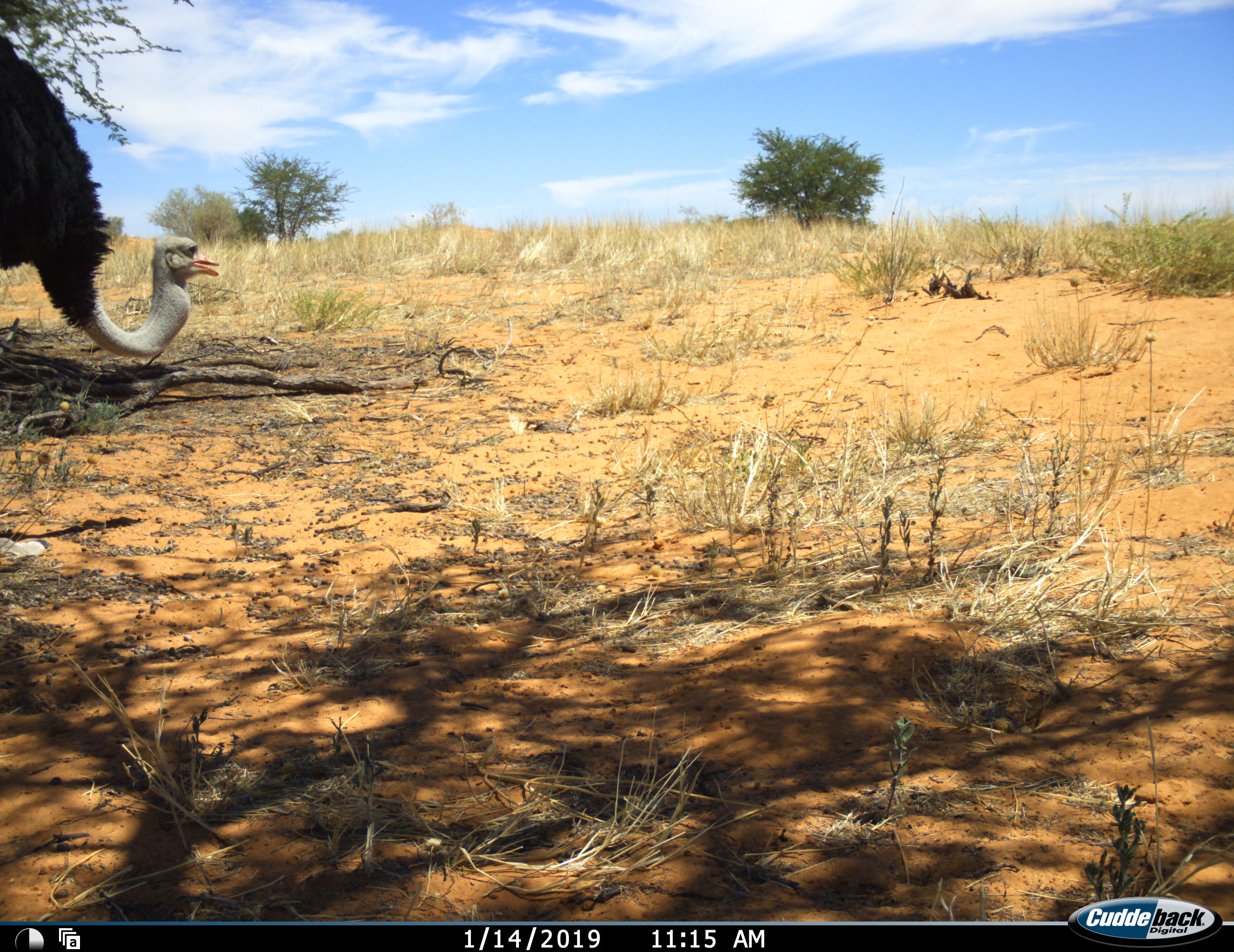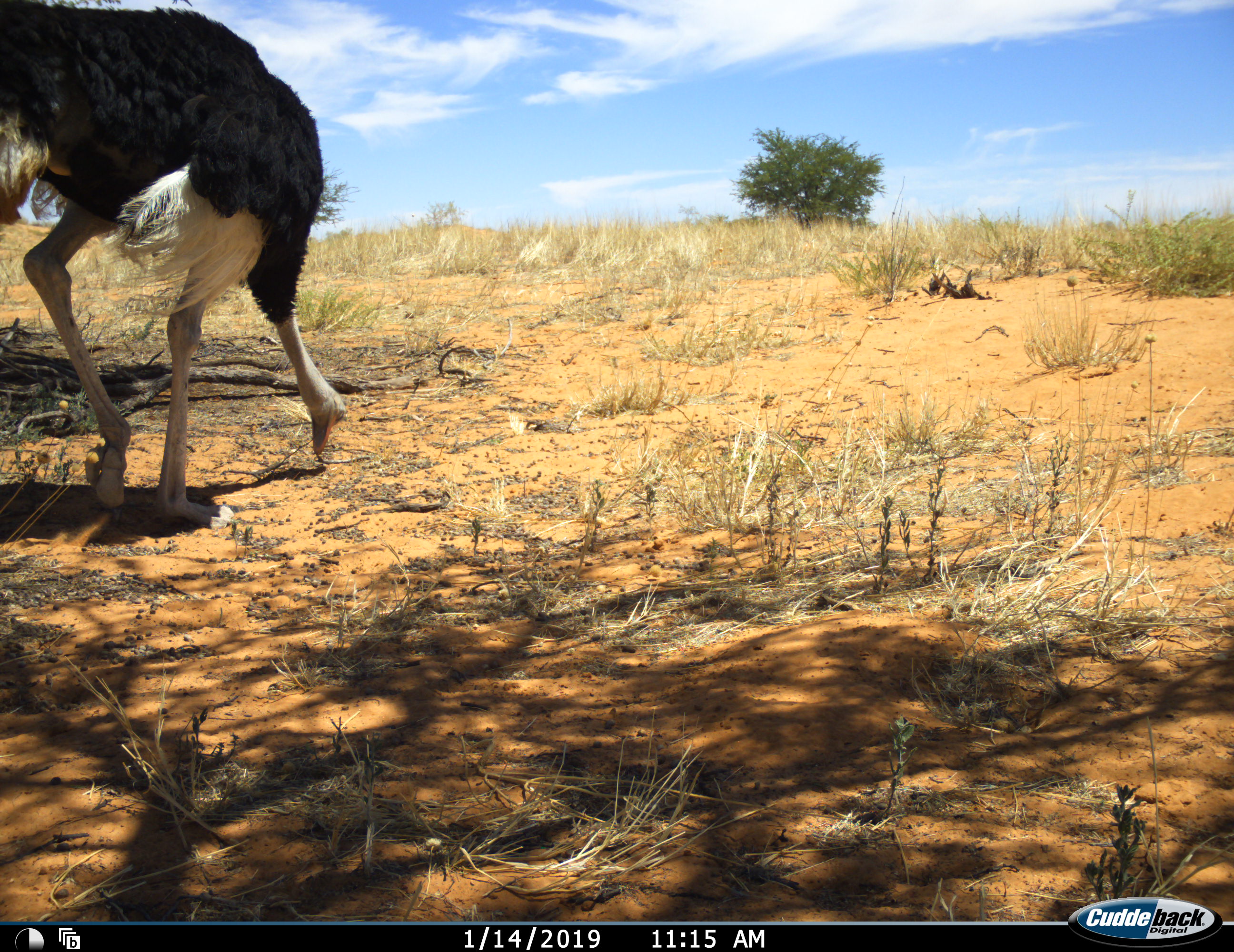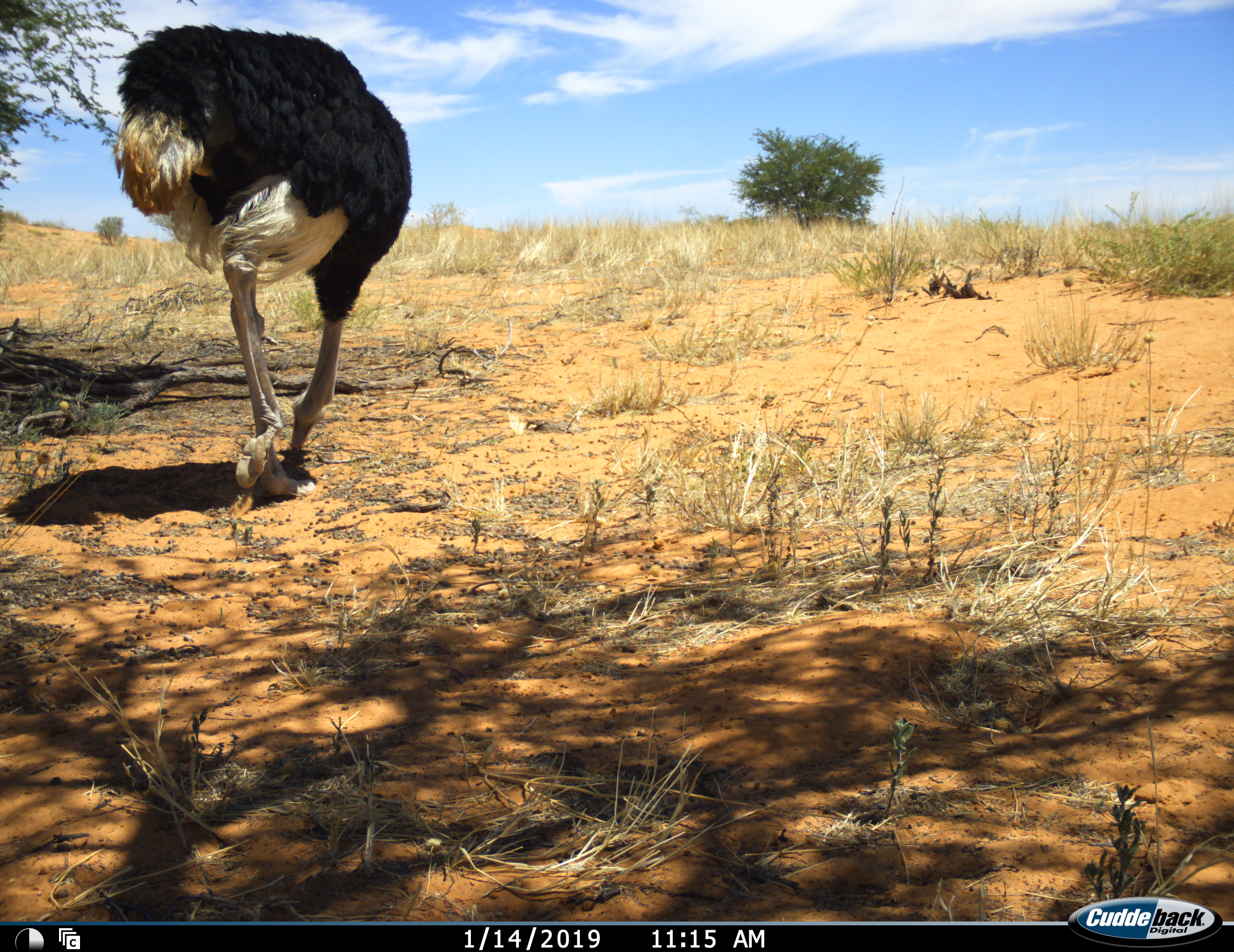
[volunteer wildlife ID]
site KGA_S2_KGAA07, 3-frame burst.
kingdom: Animalia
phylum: Chordata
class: Aves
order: Struthioniformes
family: Struthionidae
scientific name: Struthionidae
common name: ostrich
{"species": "ostrich (Struthionidae)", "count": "1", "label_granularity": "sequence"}